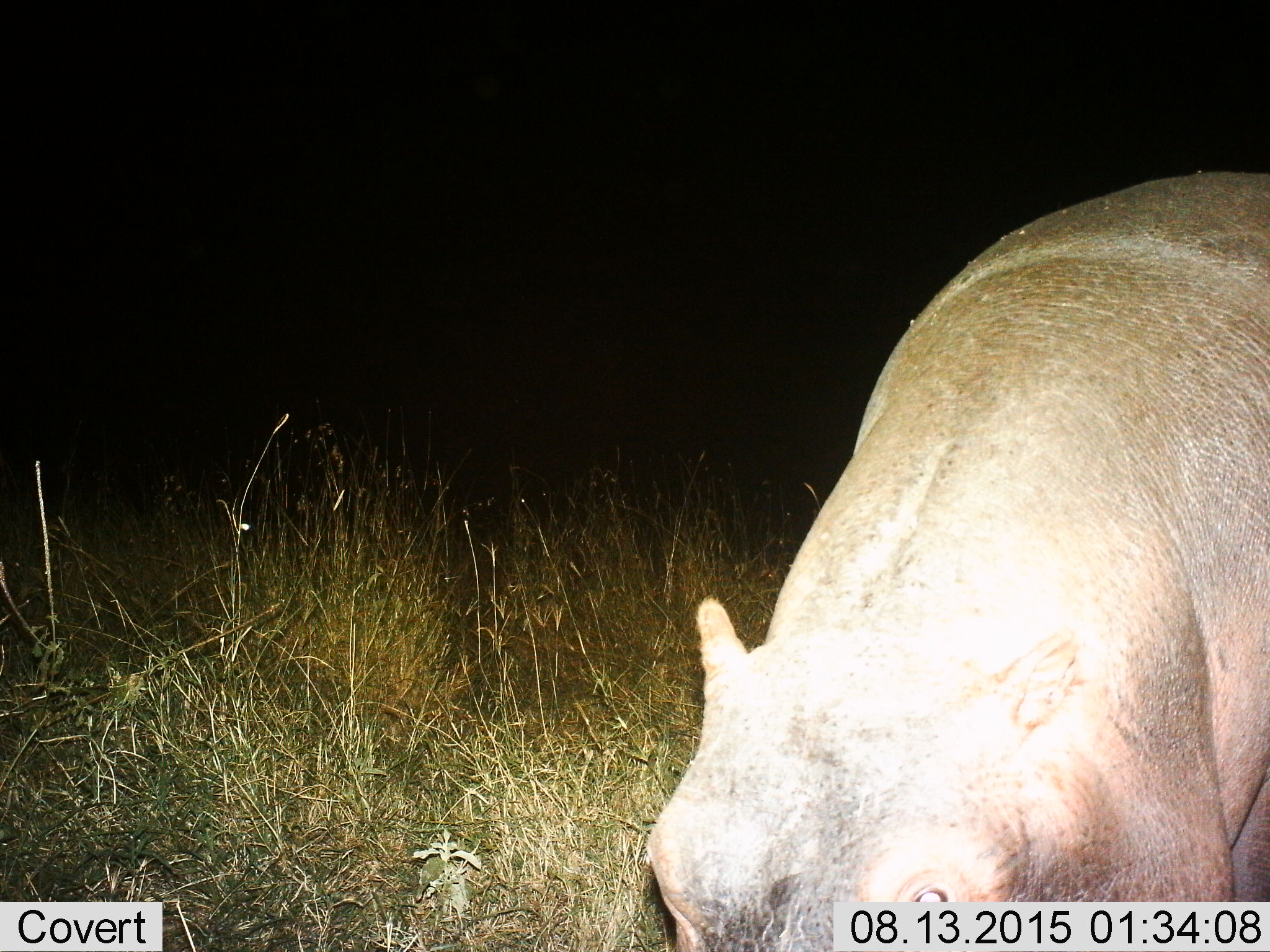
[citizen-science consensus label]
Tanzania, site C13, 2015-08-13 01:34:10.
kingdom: Animalia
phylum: Chordata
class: Mammalia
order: Artiodactyla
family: Hippopotamidae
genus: Hippopotamus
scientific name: Hippopotamus amphibius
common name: hippopotamus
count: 1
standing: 53%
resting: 0%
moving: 6%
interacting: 12%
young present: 0%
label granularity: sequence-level